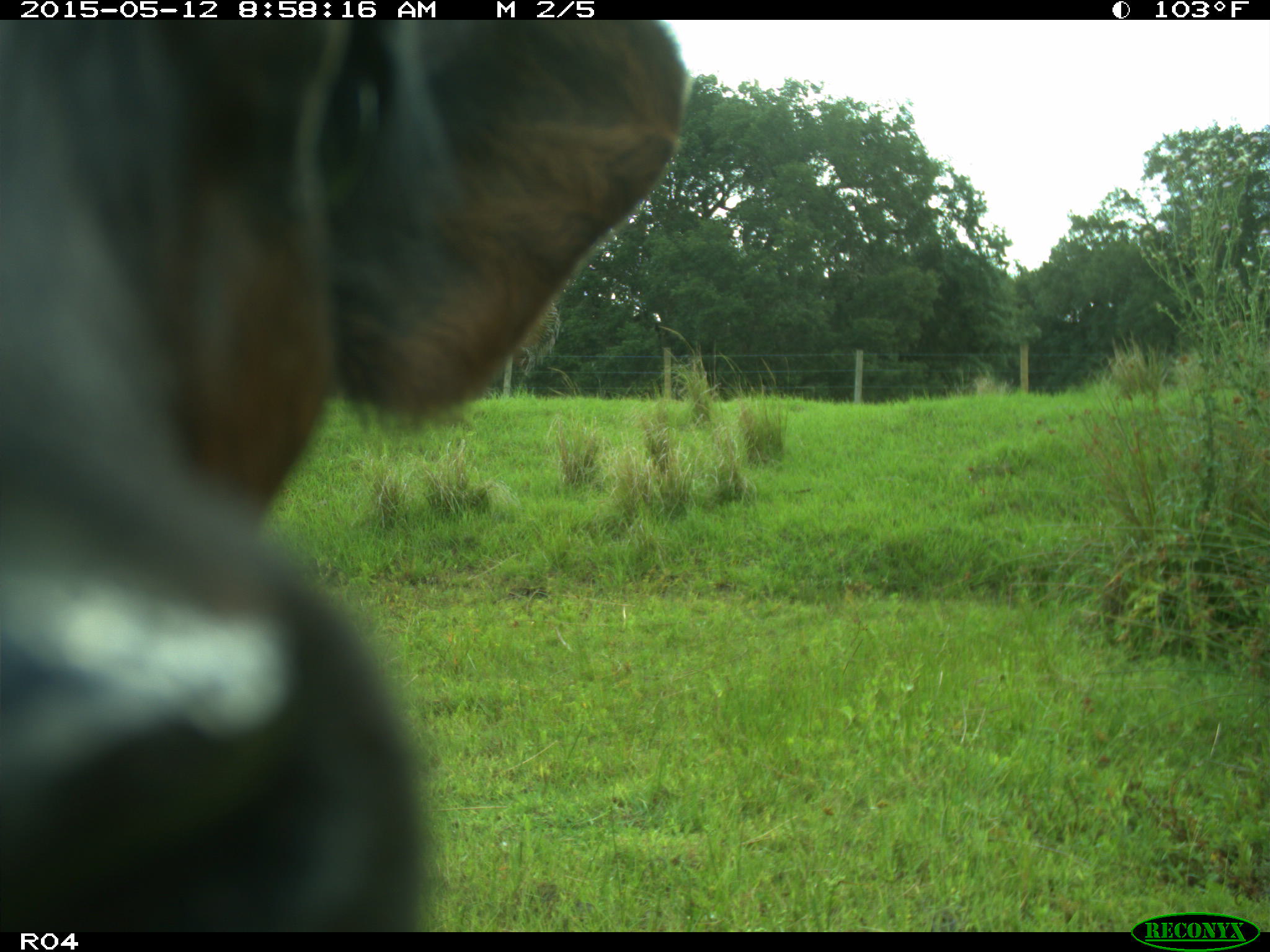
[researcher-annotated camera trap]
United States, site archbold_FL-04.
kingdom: Animalia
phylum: Chordata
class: Mammalia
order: Artiodactyla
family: Bovidae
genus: Bos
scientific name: Bos taurus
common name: domestic cow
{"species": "Bos taurus (domestic cow)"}